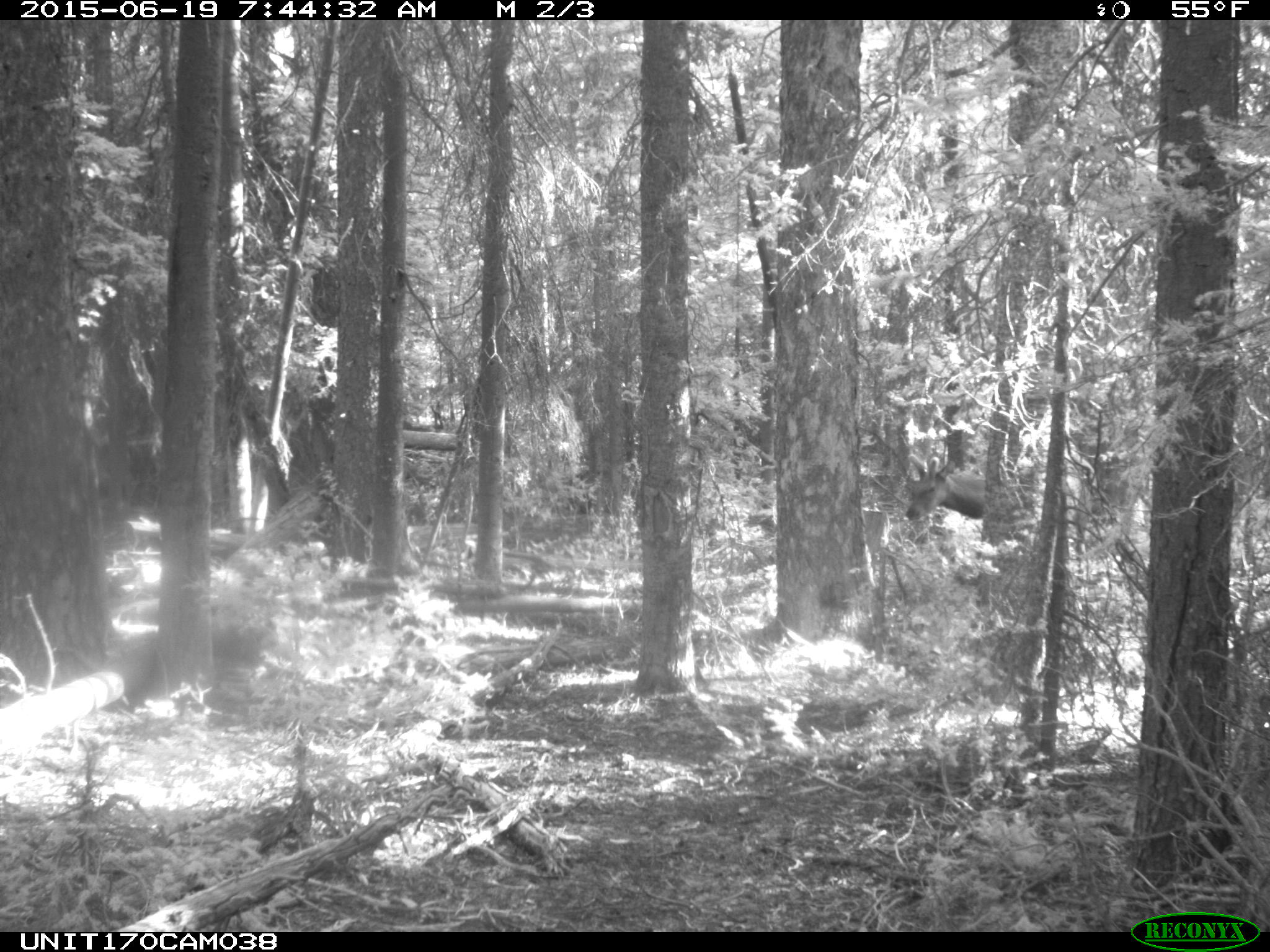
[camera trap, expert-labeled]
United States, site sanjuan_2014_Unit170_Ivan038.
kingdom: Animalia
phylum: Chordata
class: Mammalia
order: Artiodactyla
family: Cervidae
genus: Cervus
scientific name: Cervus elaphus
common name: red deer